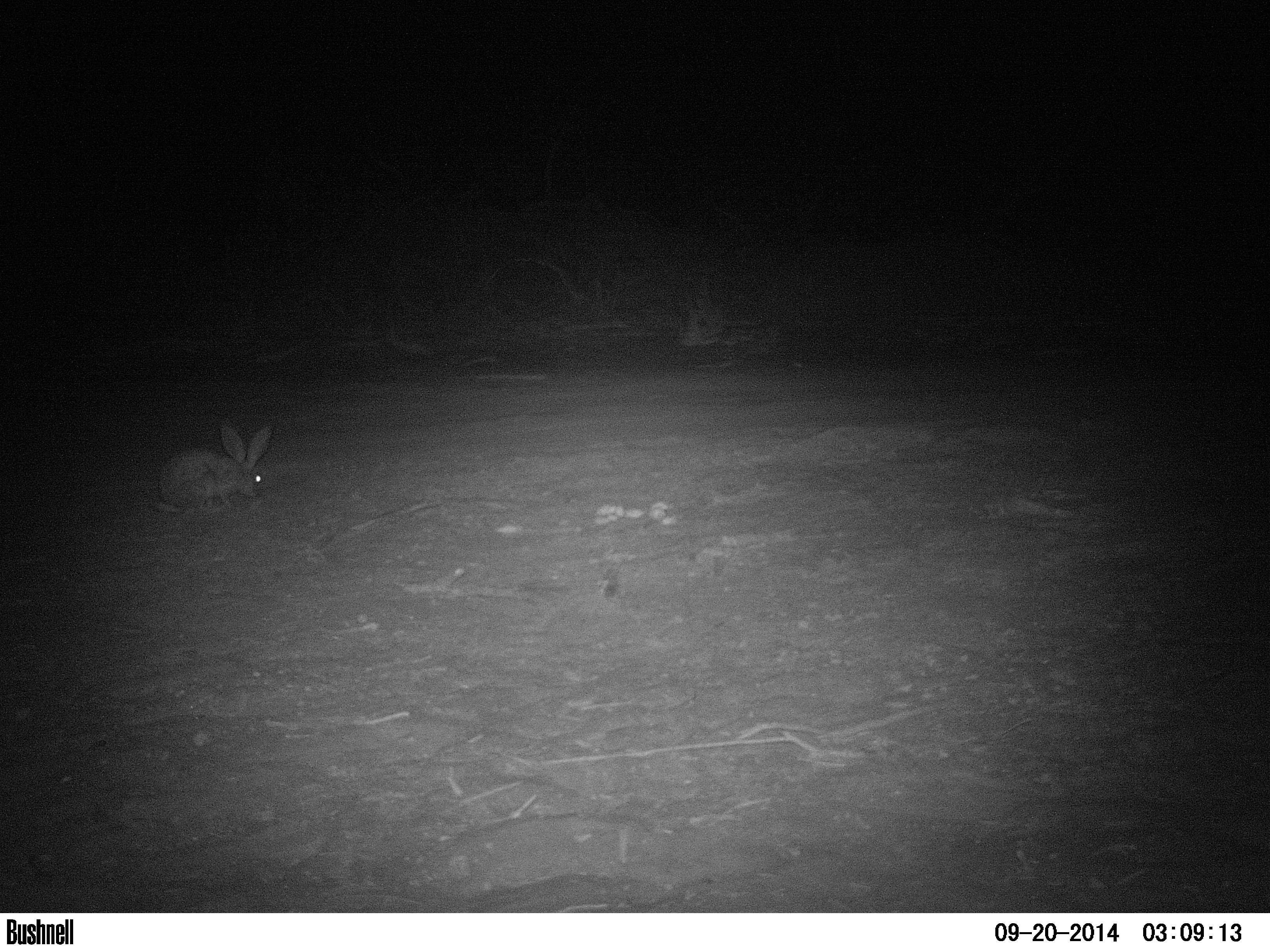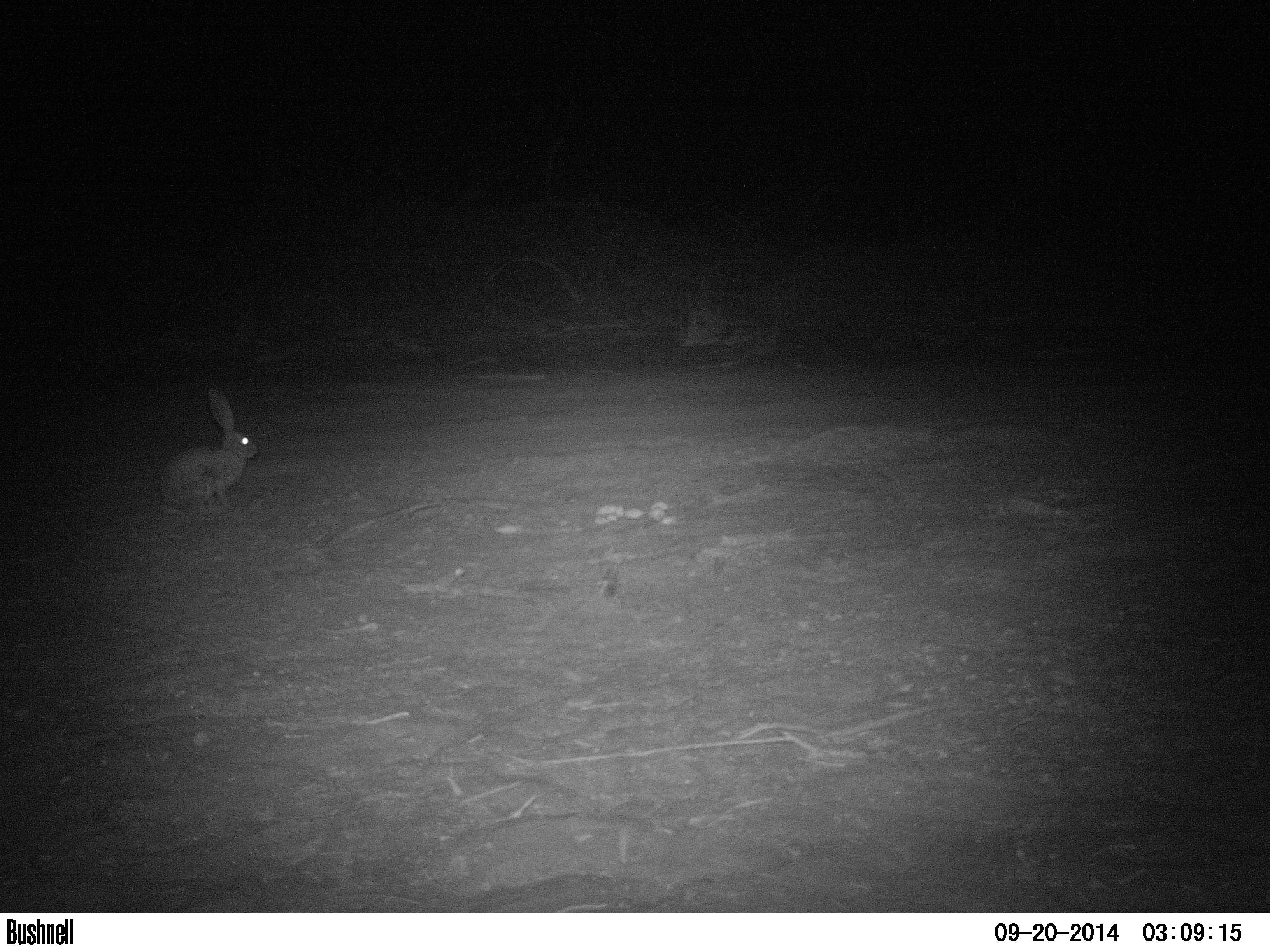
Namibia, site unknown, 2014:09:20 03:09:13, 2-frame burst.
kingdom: Animalia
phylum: Chordata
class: Mammalia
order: Lagomorpha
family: Leporidae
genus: Pronolagus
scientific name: Pronolagus randensis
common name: jameson's red rockhare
Pronolagus randensis (jameson's red rockhare).